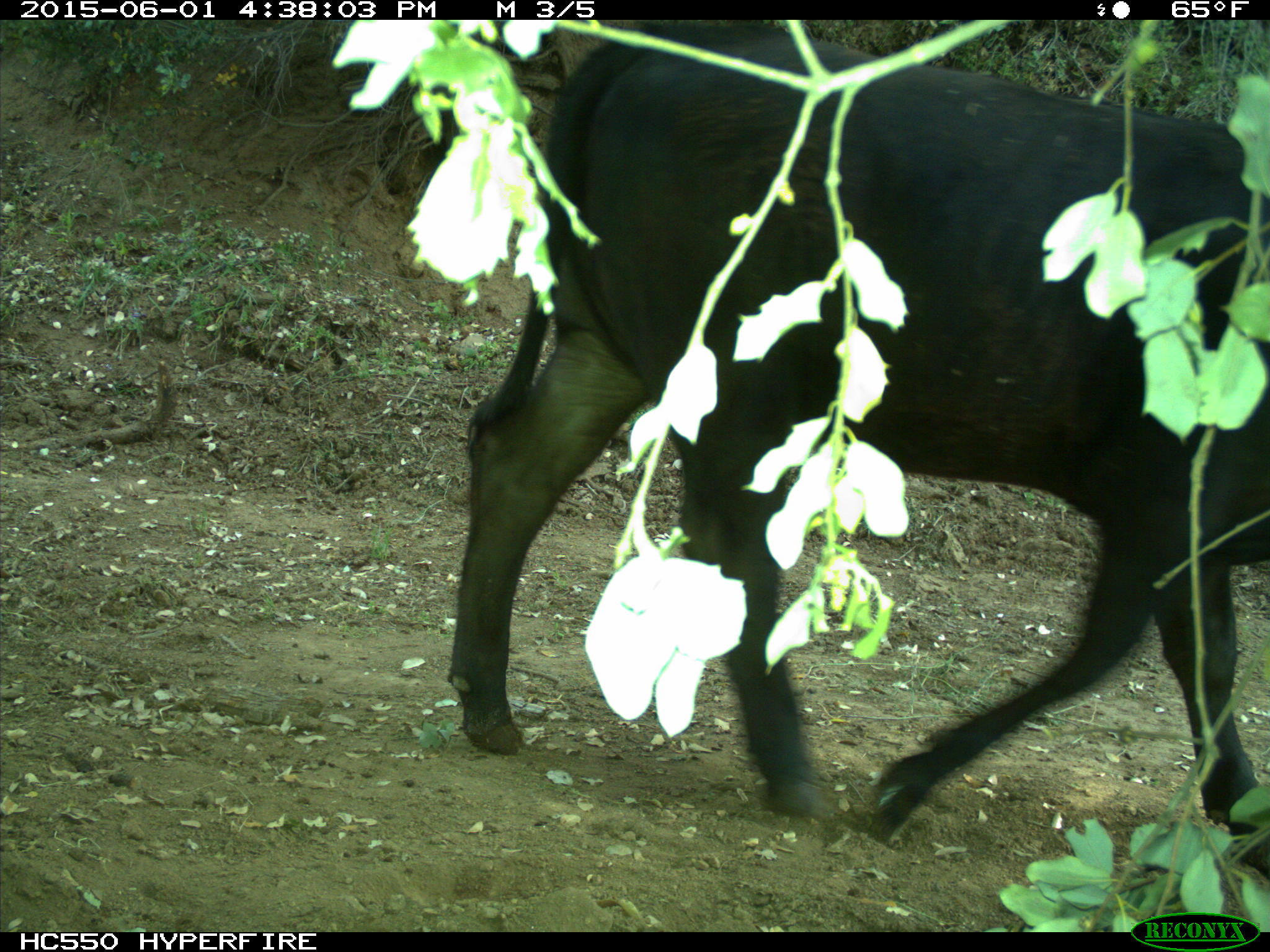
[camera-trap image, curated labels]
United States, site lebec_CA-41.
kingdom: Animalia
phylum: Chordata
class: Mammalia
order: Artiodactyla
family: Bovidae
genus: Bos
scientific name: Bos taurus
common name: domestic cow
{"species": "Bos taurus (domestic cow)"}